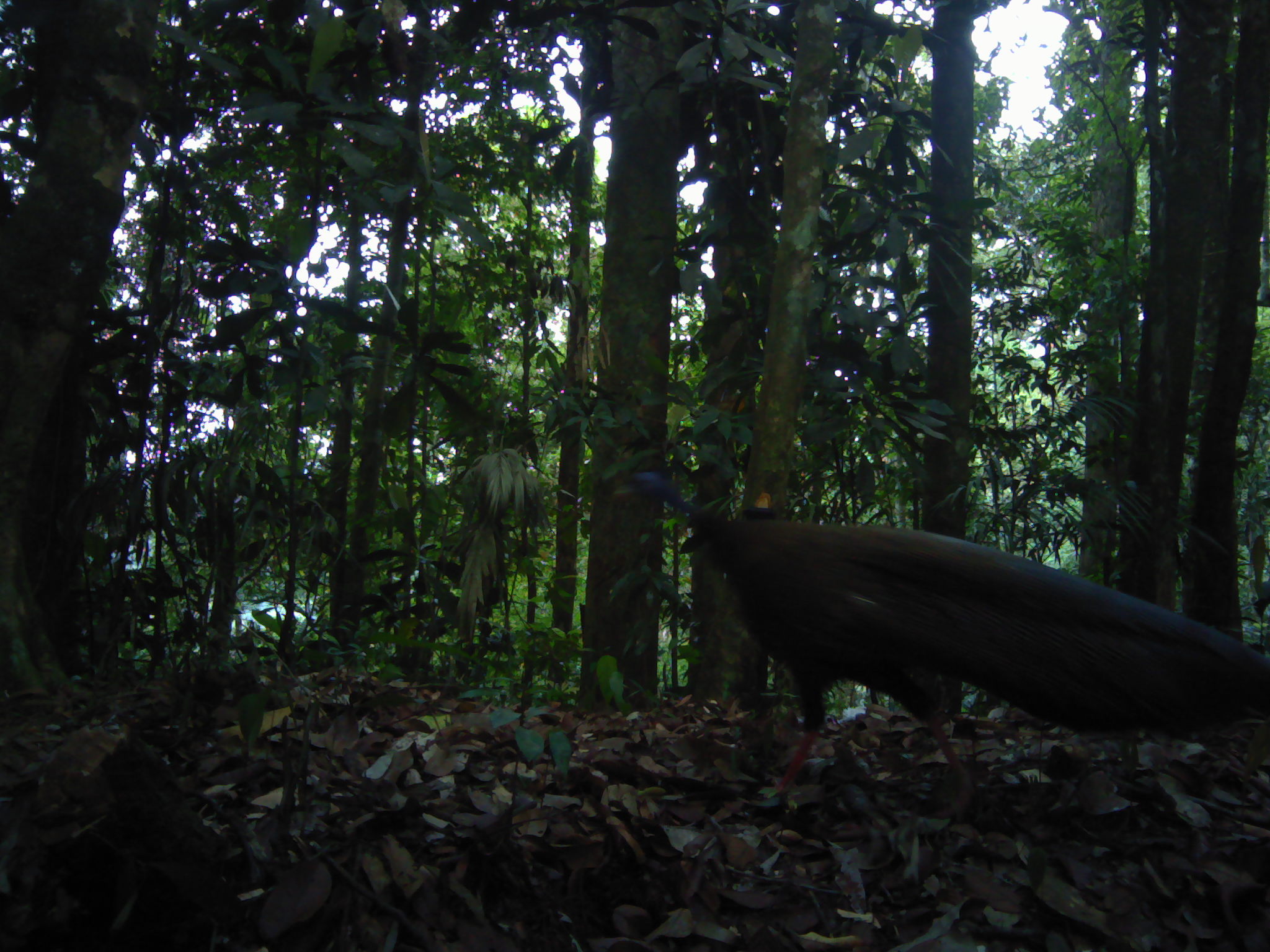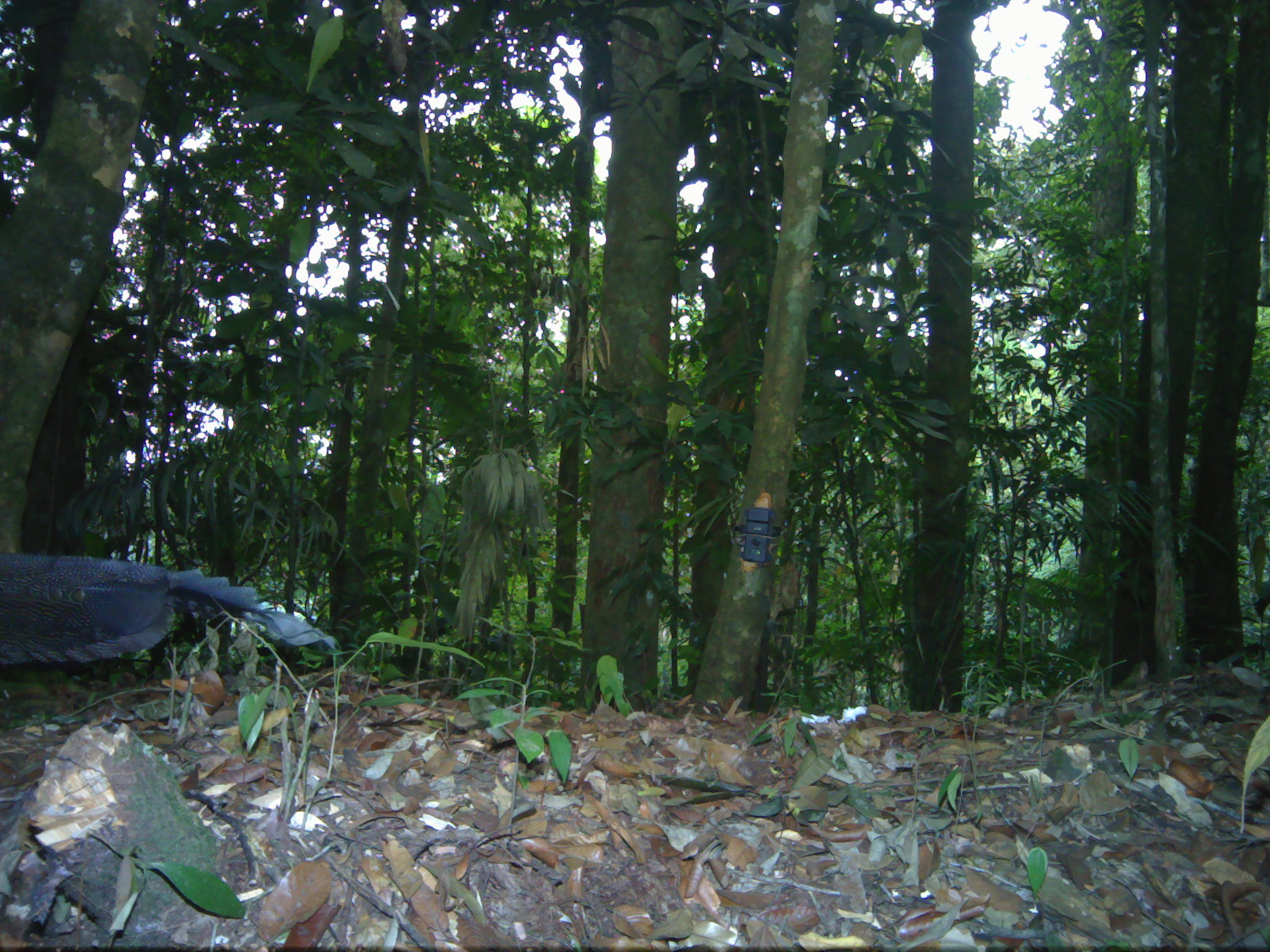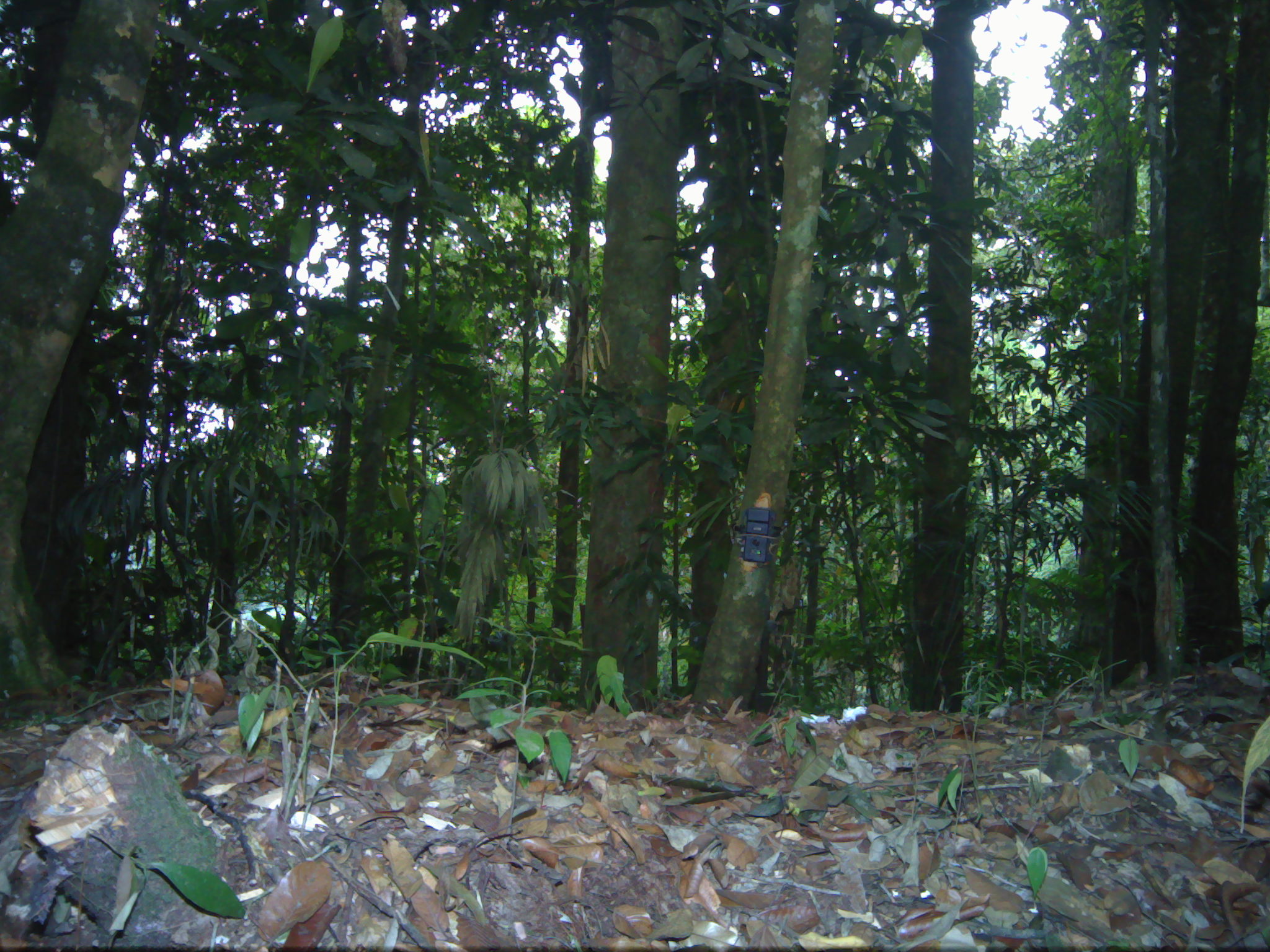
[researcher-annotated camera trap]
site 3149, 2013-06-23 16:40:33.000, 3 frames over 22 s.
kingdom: Animalia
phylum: Chordata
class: Aves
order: Galliformes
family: Phasianidae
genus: Argusianus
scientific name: Argusianus argus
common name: great argus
Argusianus argus (great argus), count 1.